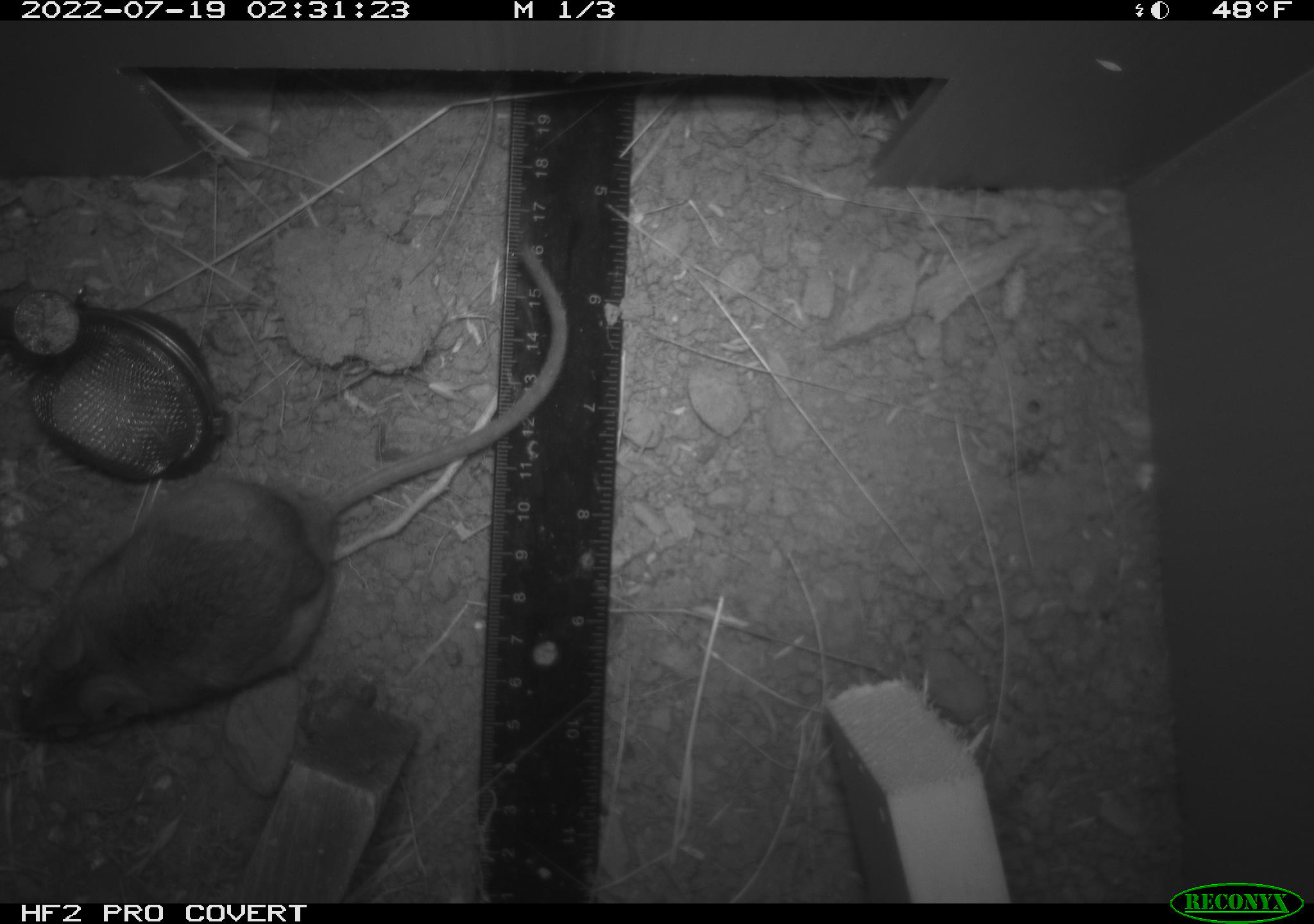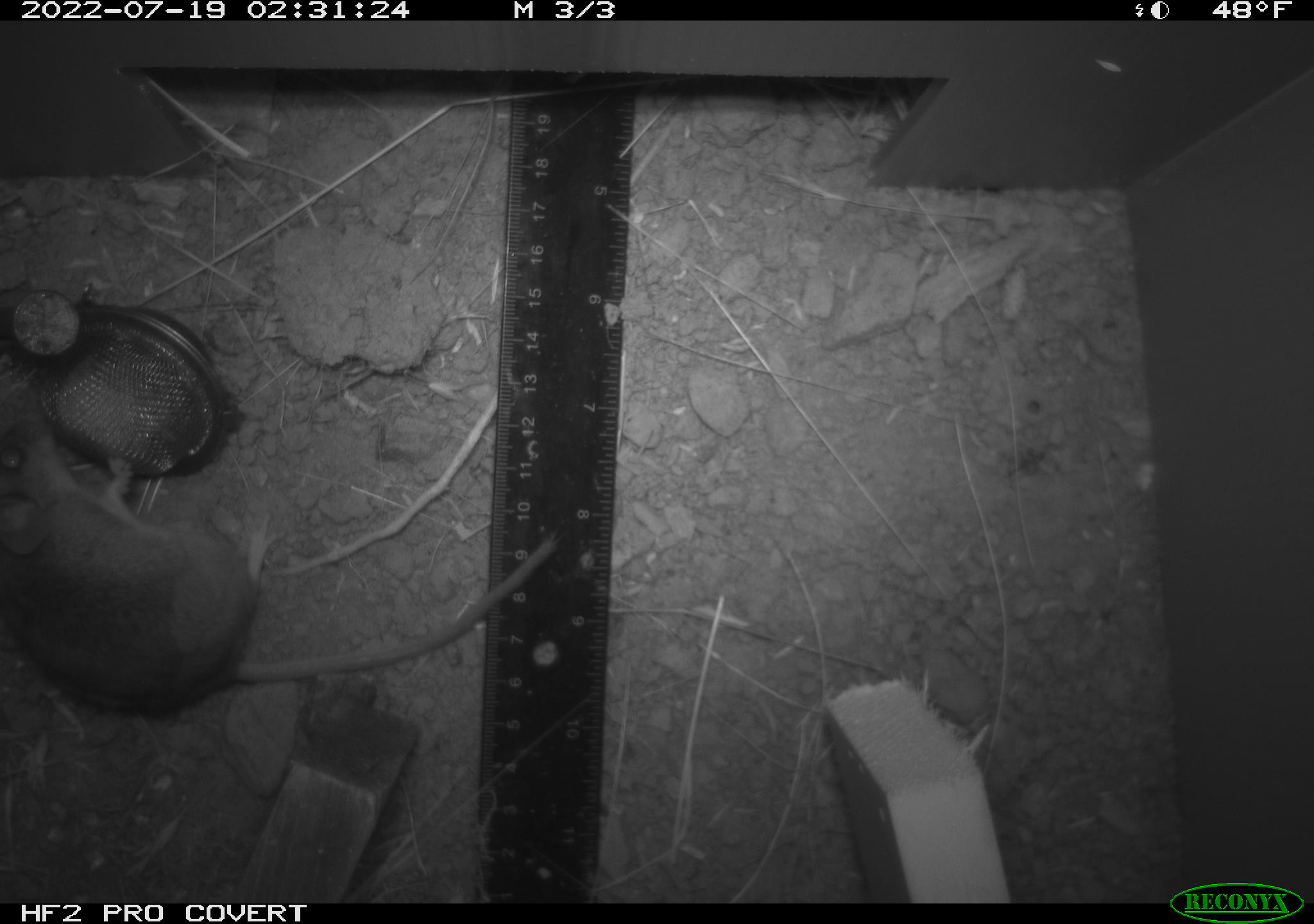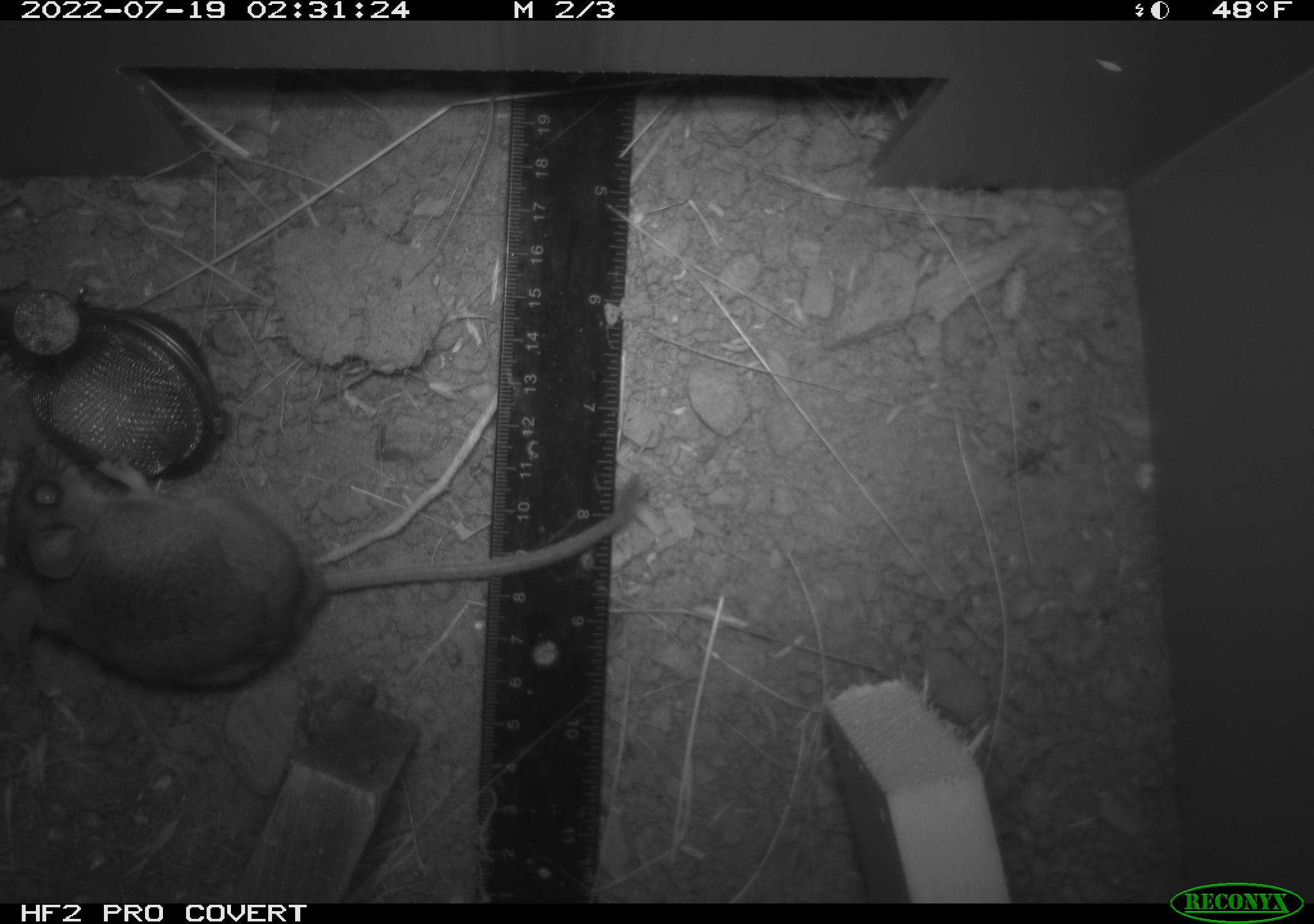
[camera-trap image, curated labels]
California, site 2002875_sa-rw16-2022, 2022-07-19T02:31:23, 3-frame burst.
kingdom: Animalia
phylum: Chordata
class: Mammalia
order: Rodentia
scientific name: Rodentia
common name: mouse species